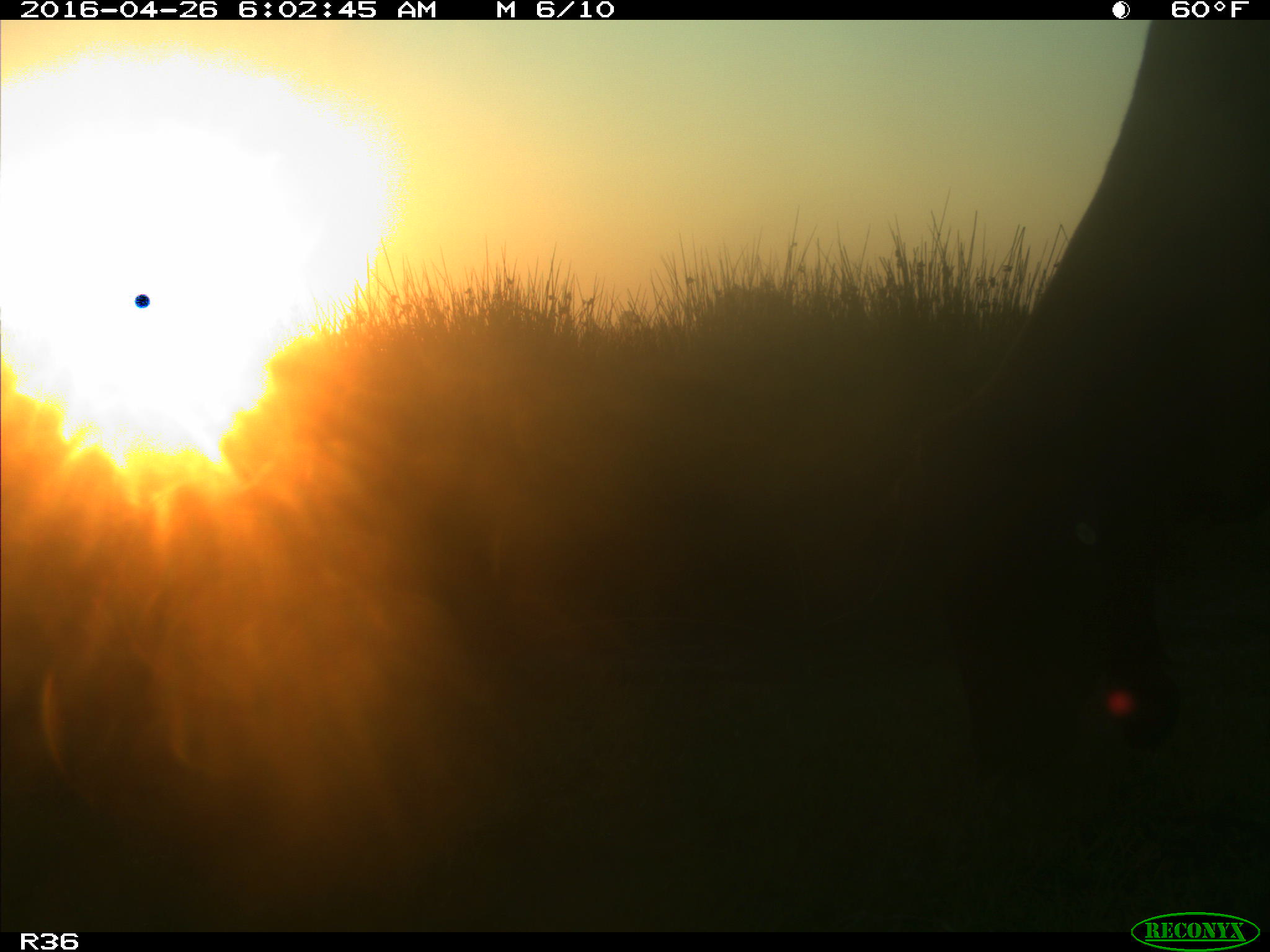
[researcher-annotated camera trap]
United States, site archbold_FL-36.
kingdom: Animalia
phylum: Chordata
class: Mammalia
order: Artiodactyla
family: Bovidae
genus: Bos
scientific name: Bos taurus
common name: domestic cow